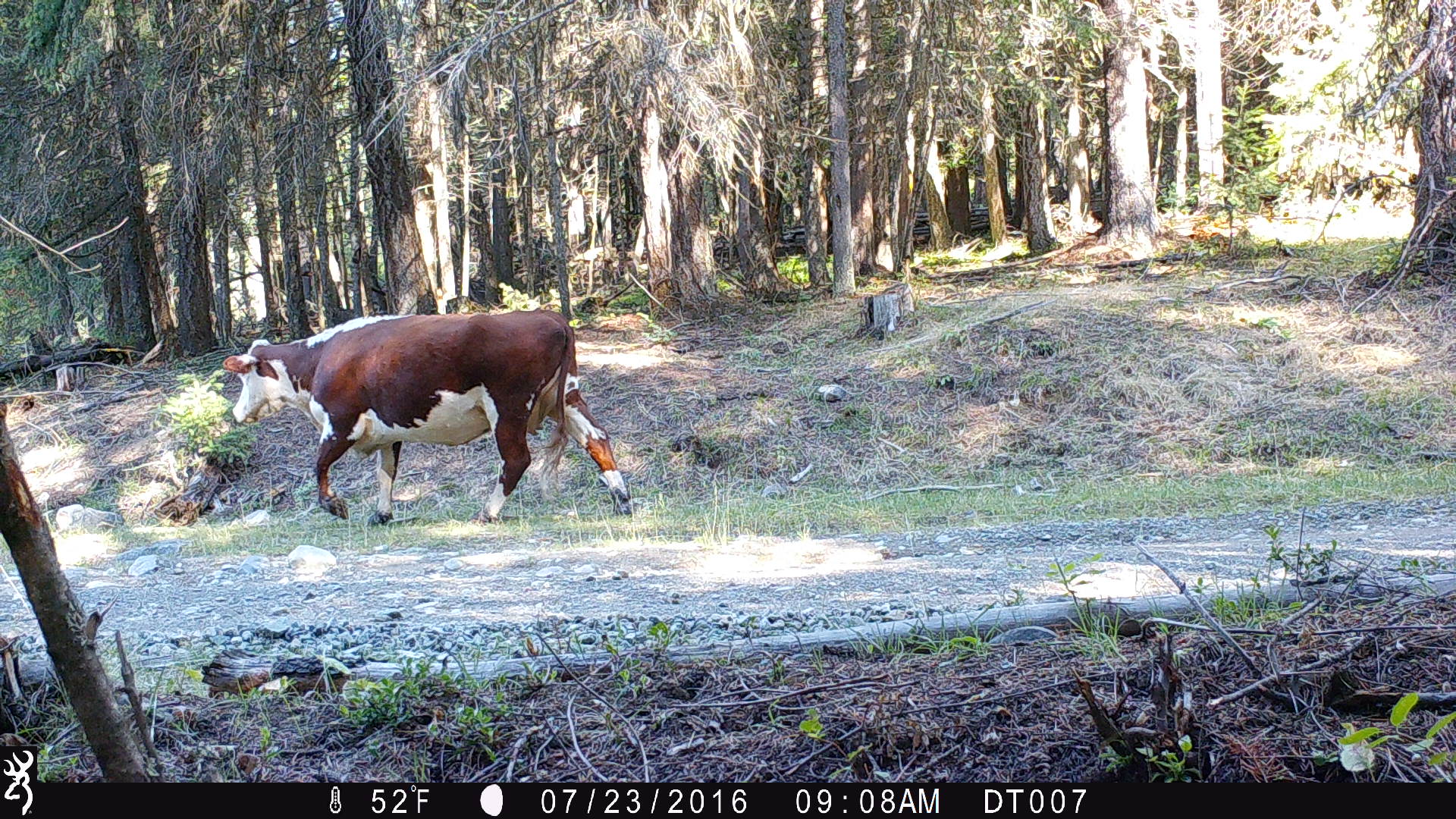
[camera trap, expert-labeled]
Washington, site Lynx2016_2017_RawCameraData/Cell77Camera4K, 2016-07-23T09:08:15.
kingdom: Animalia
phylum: Chordata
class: Mammalia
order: Artiodactyla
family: Bovidae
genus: Bos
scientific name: Bos taurus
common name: domestic cattle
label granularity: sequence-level